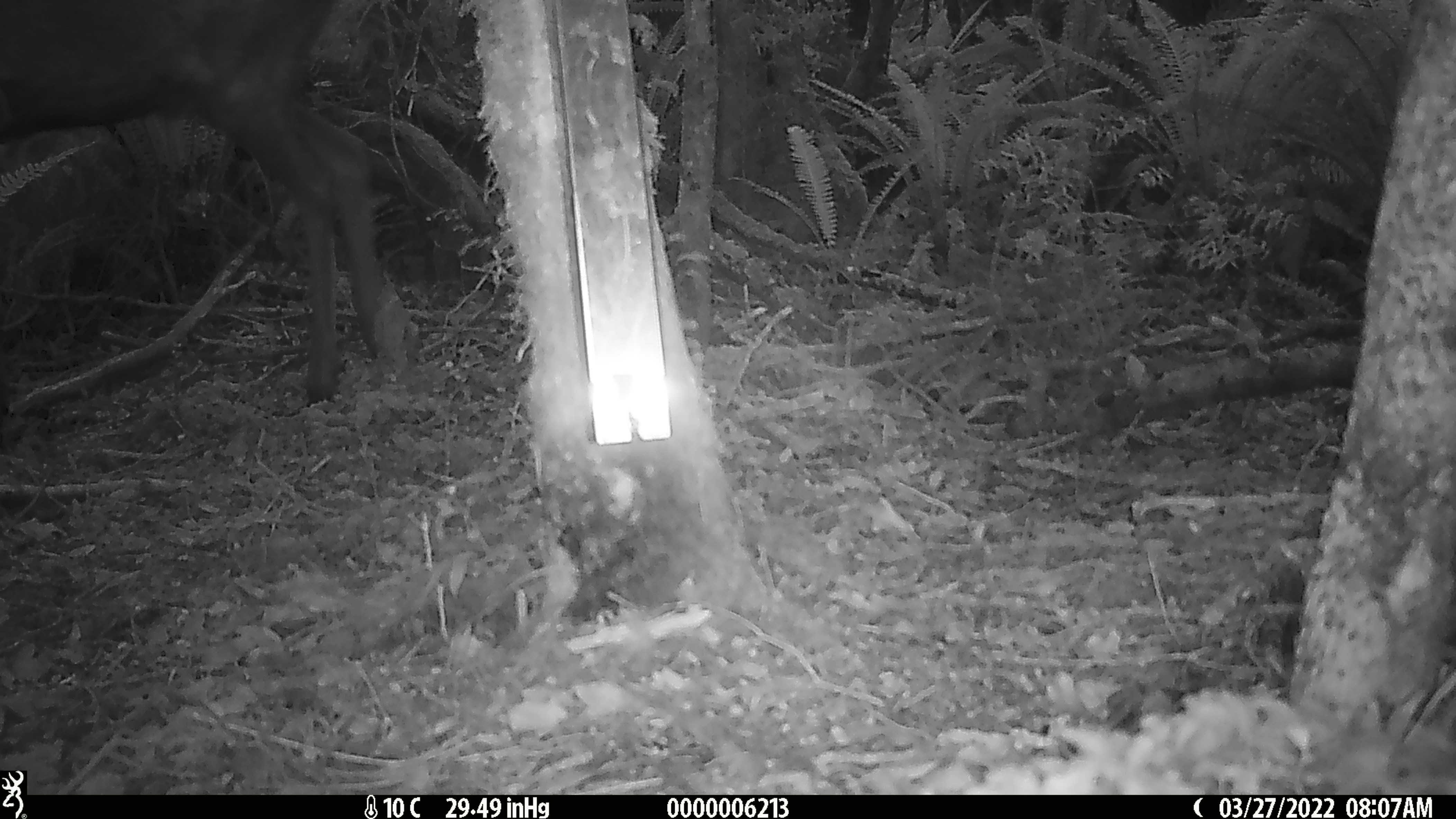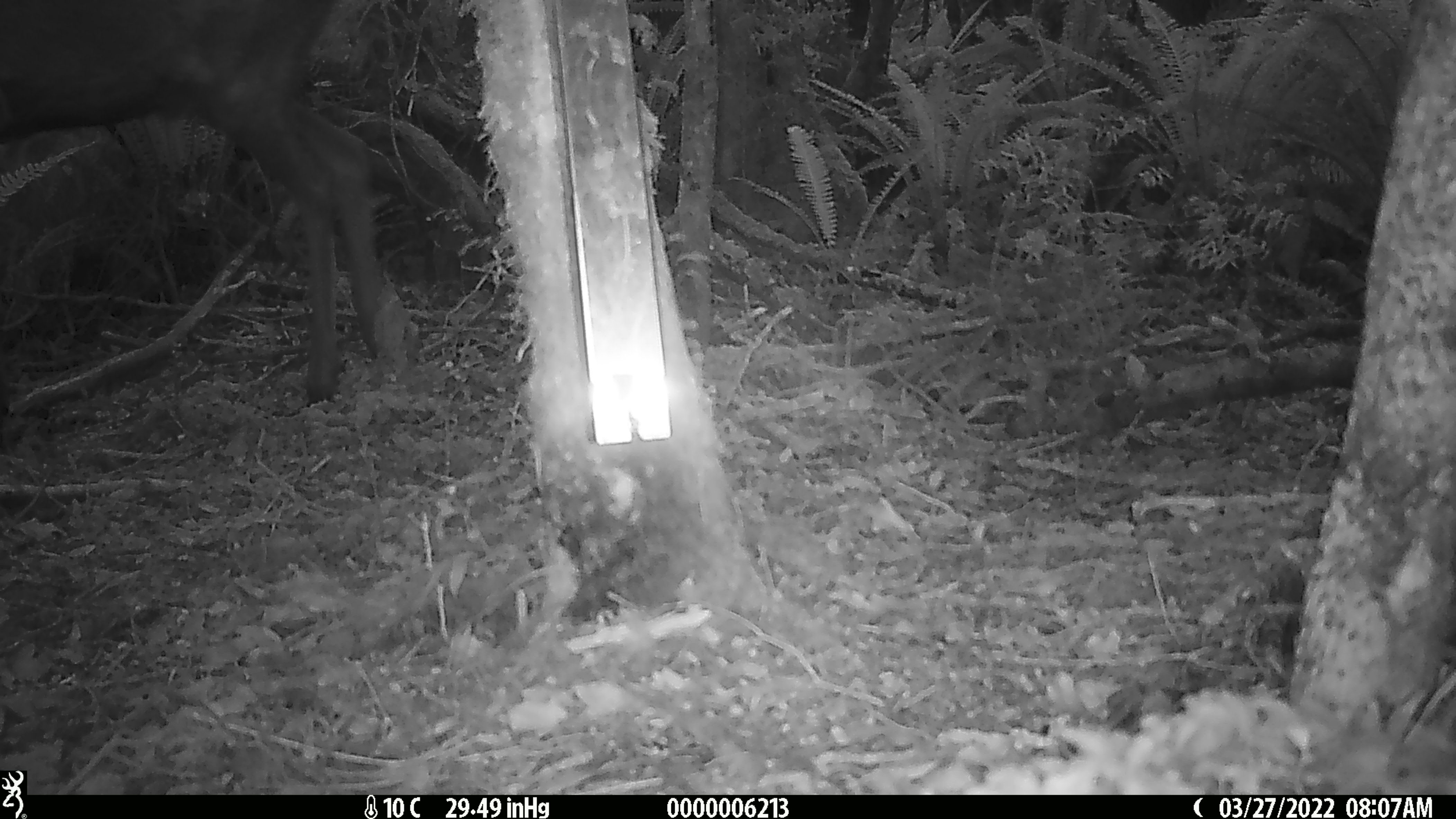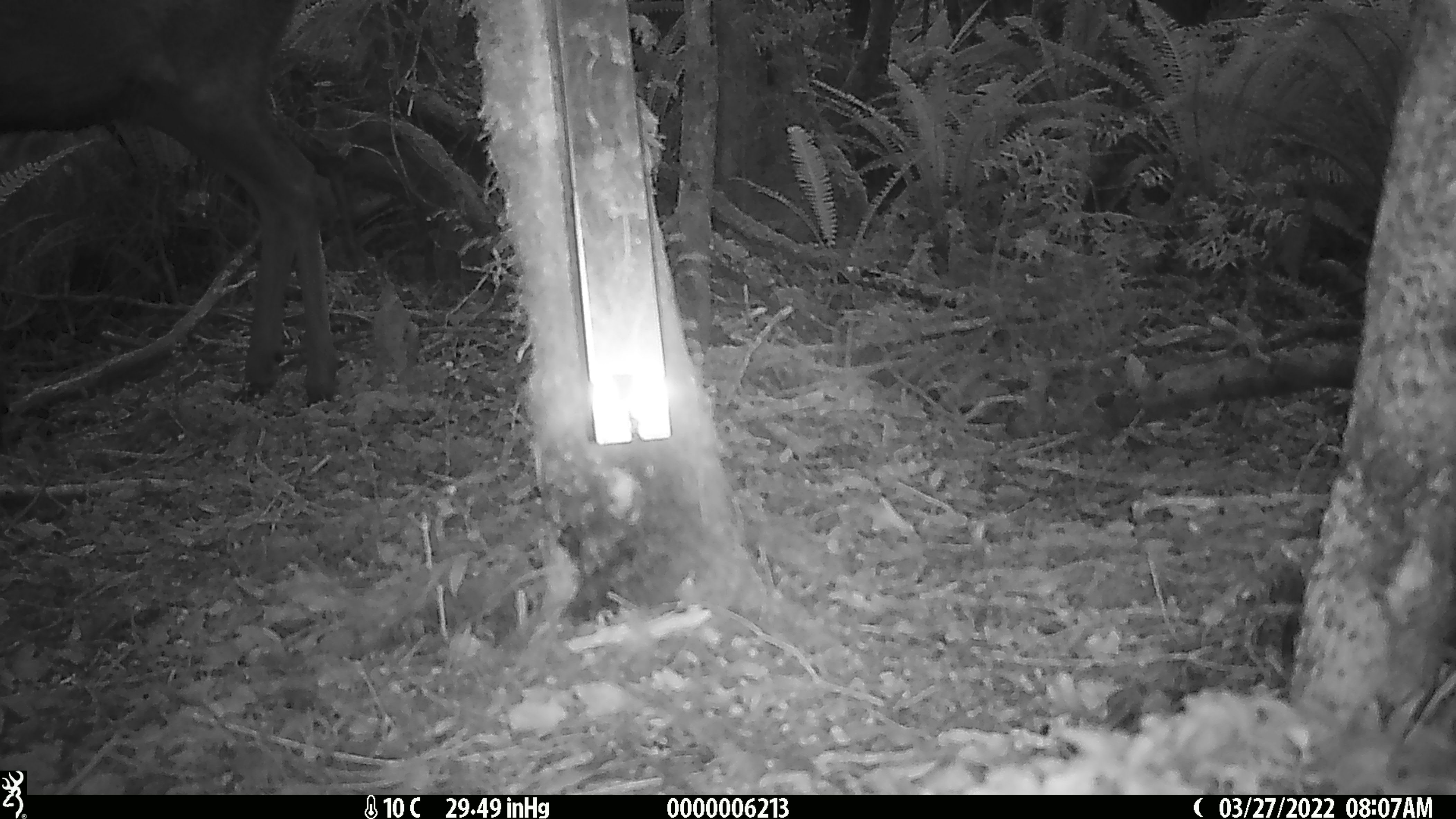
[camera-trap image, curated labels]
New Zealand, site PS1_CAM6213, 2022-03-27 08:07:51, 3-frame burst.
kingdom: Animalia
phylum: Chordata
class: Mammalia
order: Artiodactyla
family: Cervidae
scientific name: Cervidae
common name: deer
Deer (Cervidae).